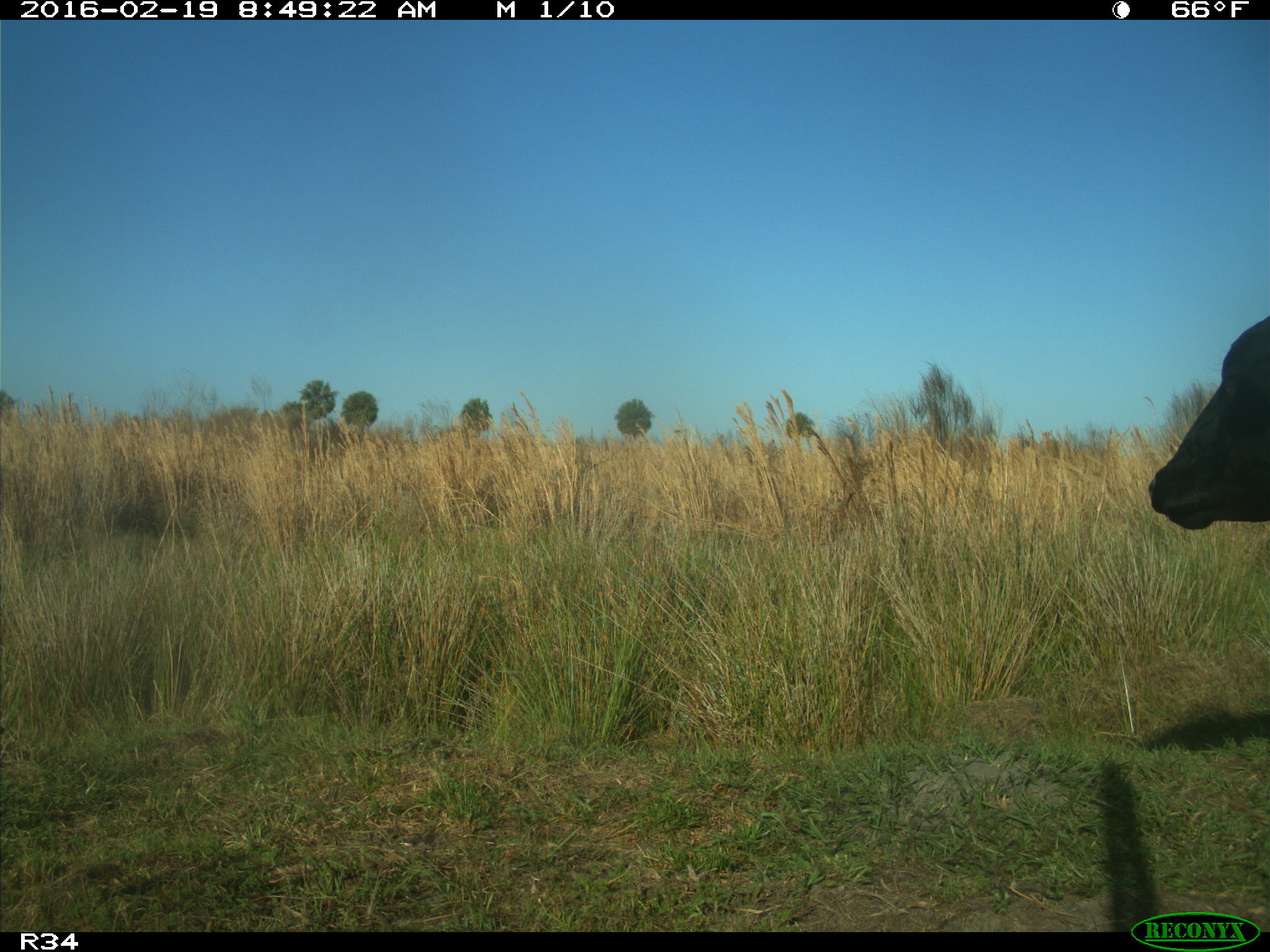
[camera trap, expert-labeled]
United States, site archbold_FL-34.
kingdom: Animalia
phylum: Chordata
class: Mammalia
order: Artiodactyla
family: Bovidae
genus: Bos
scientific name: Bos taurus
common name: domestic cow